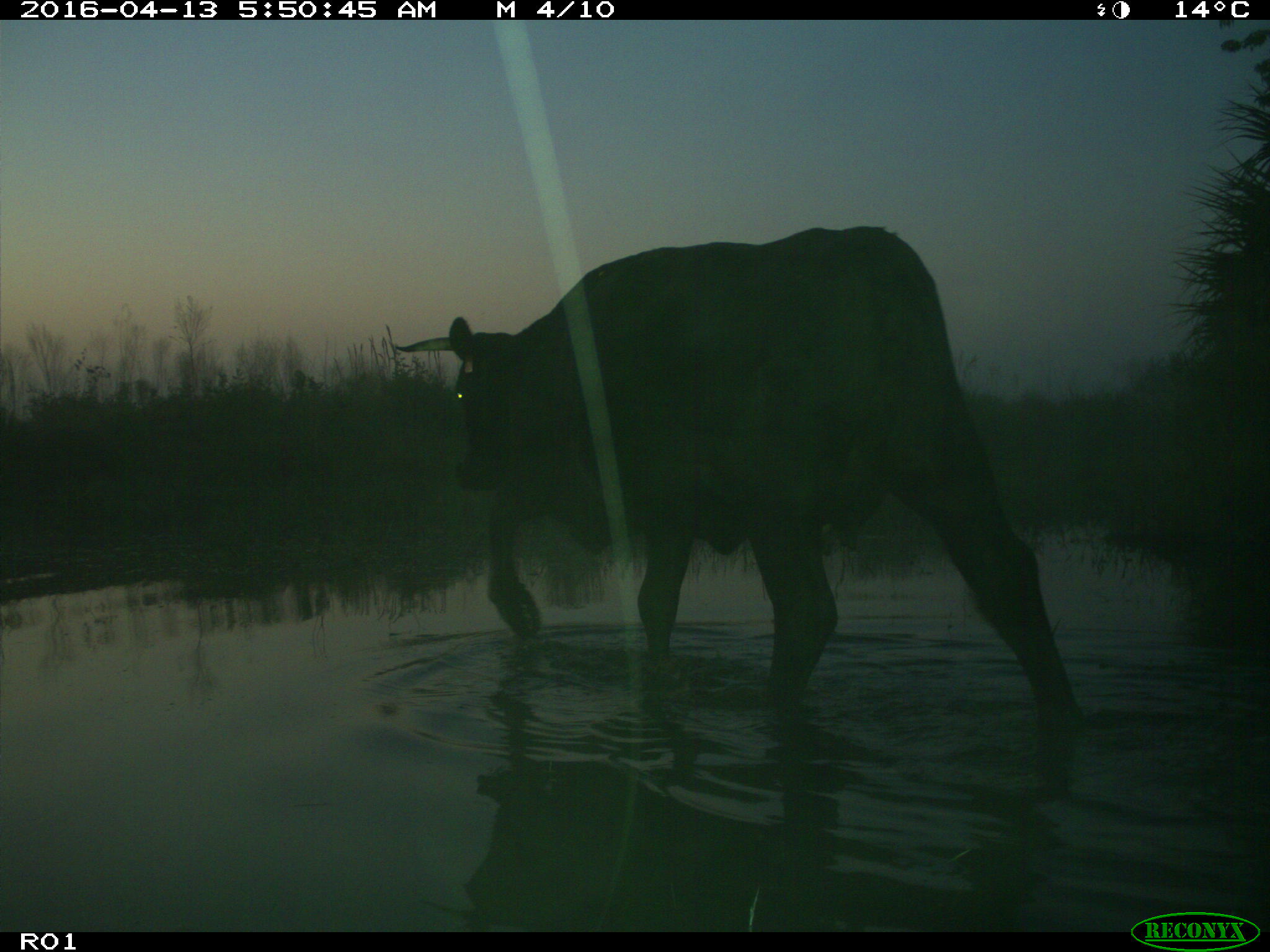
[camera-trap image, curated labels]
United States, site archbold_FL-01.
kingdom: Animalia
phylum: Chordata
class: Mammalia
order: Artiodactyla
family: Bovidae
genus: Bos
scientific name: Bos taurus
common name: domestic cow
Bos taurus (domestic cow).